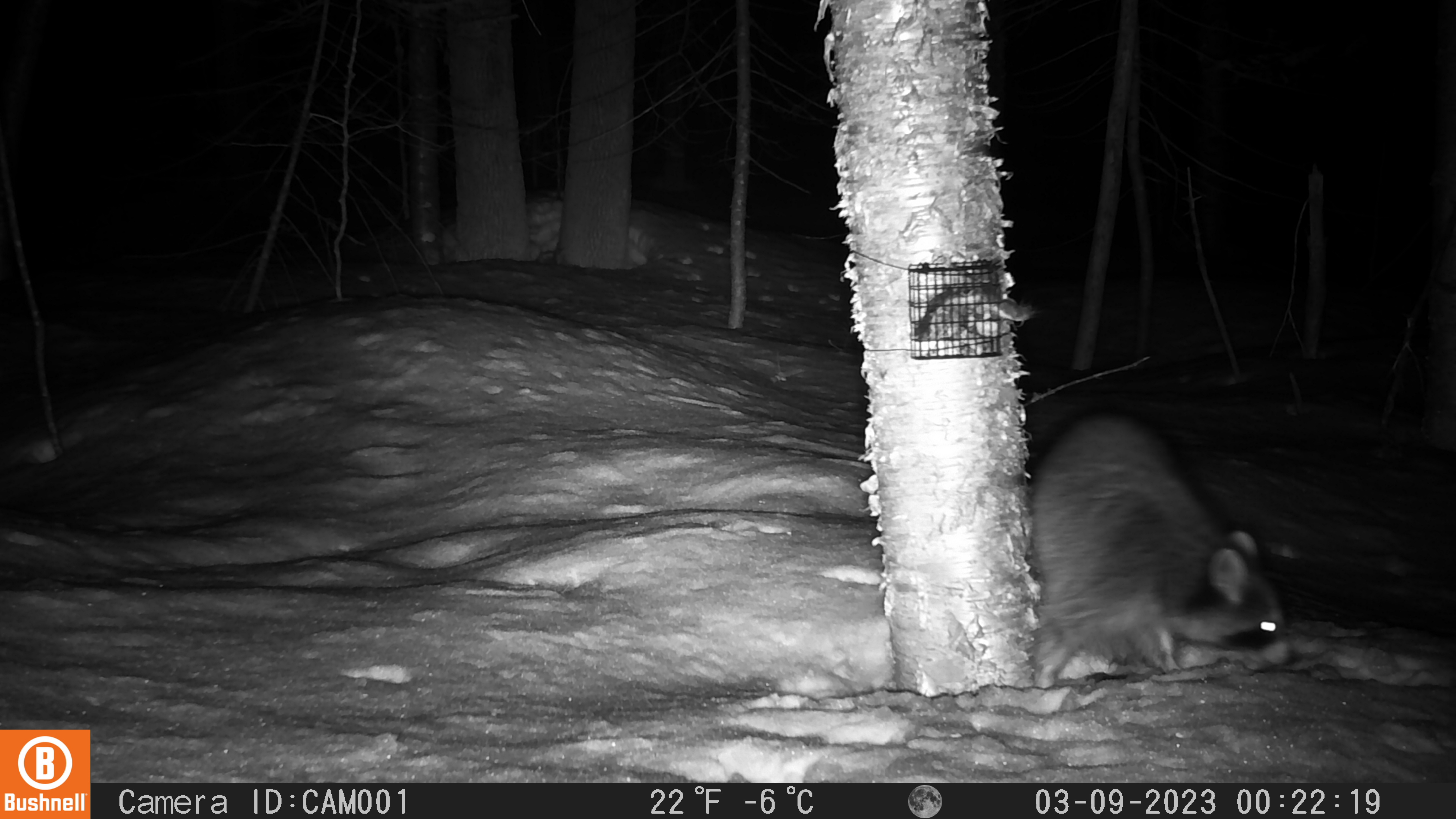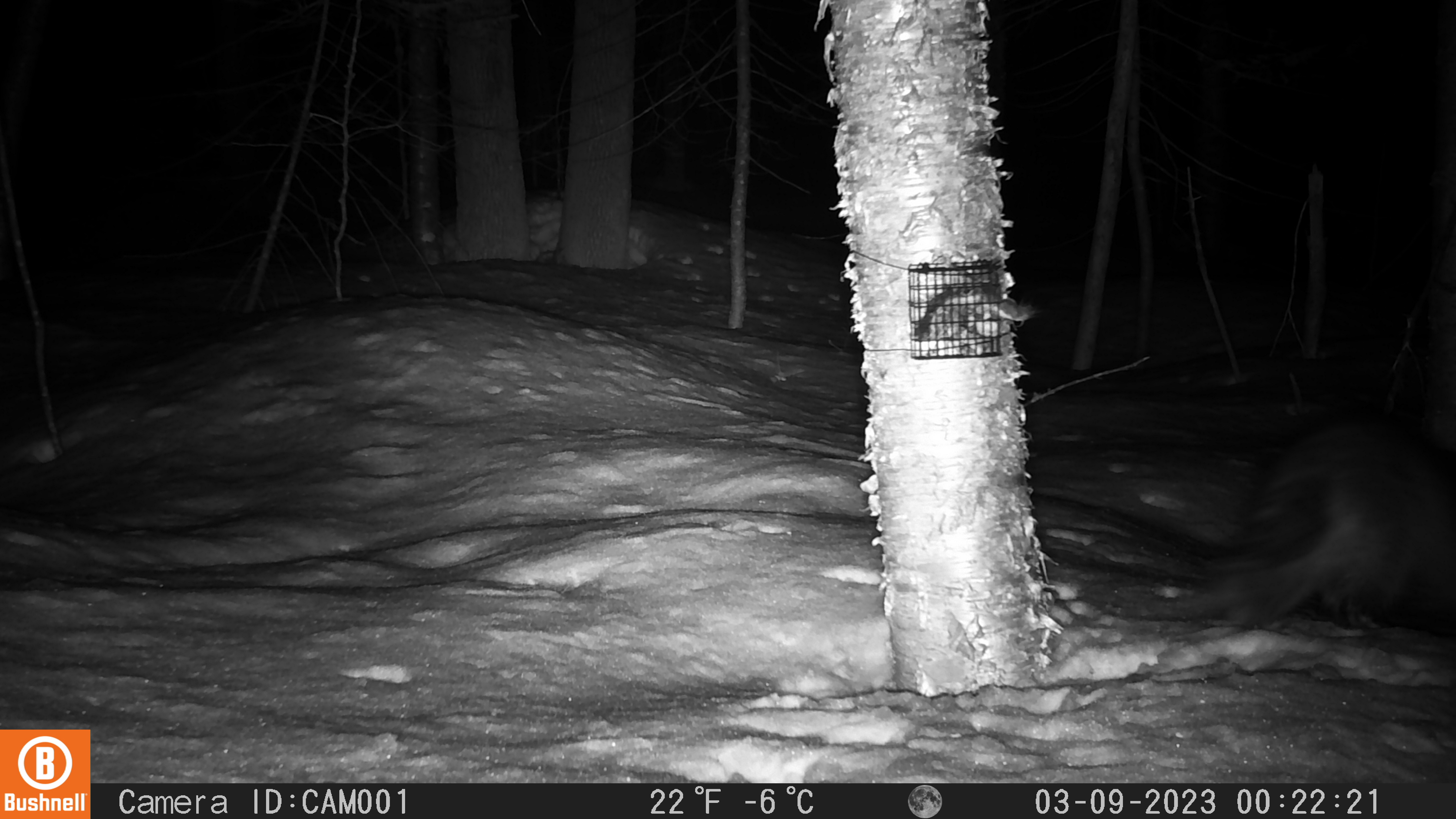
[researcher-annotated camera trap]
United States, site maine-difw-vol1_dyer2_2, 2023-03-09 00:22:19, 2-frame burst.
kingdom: Animalia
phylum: Chordata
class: Mammalia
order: Carnivora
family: Procyonidae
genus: Procyon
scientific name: Procyon lotor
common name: raccoon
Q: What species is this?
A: Raccoon (Procyon lotor).